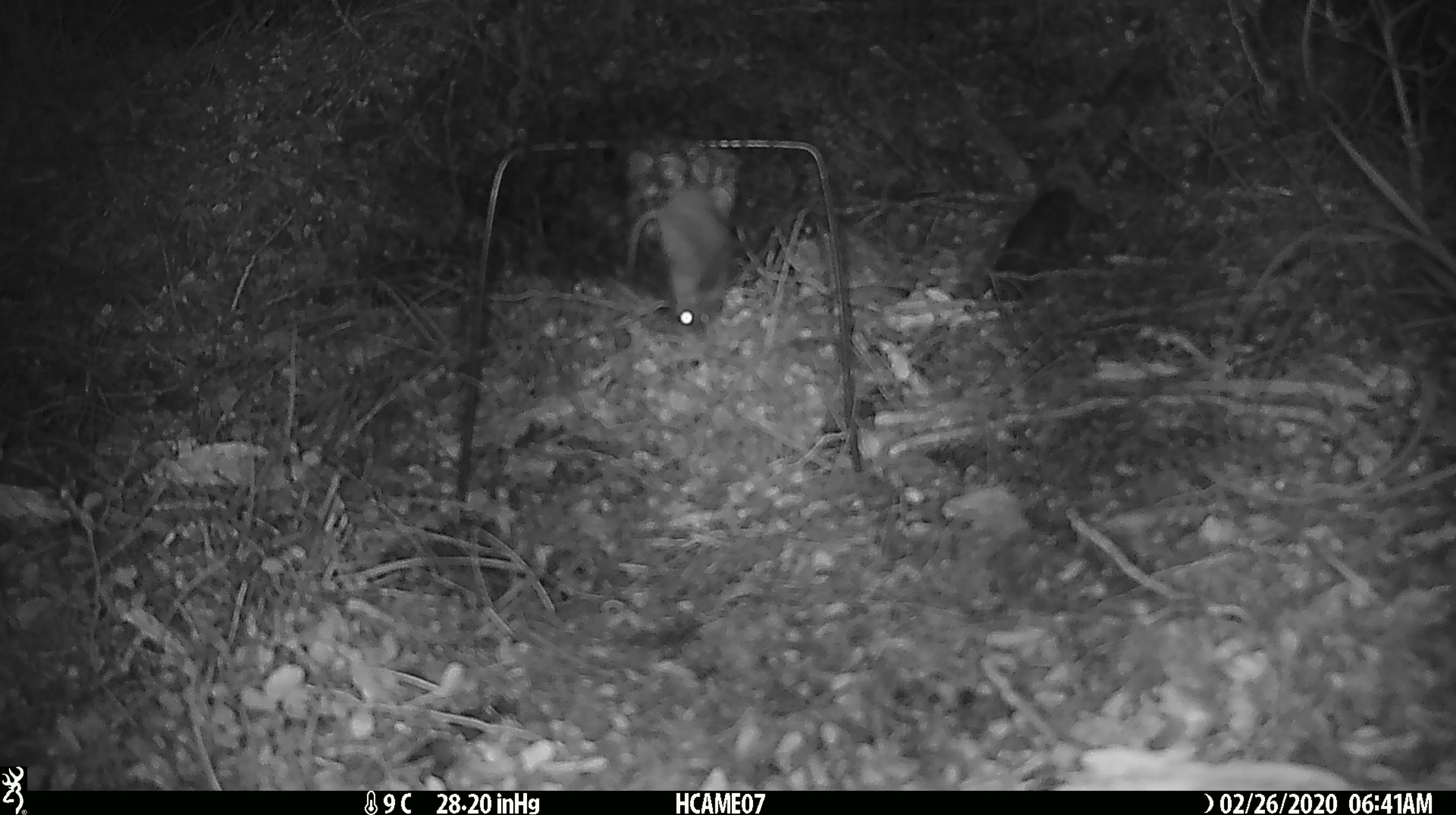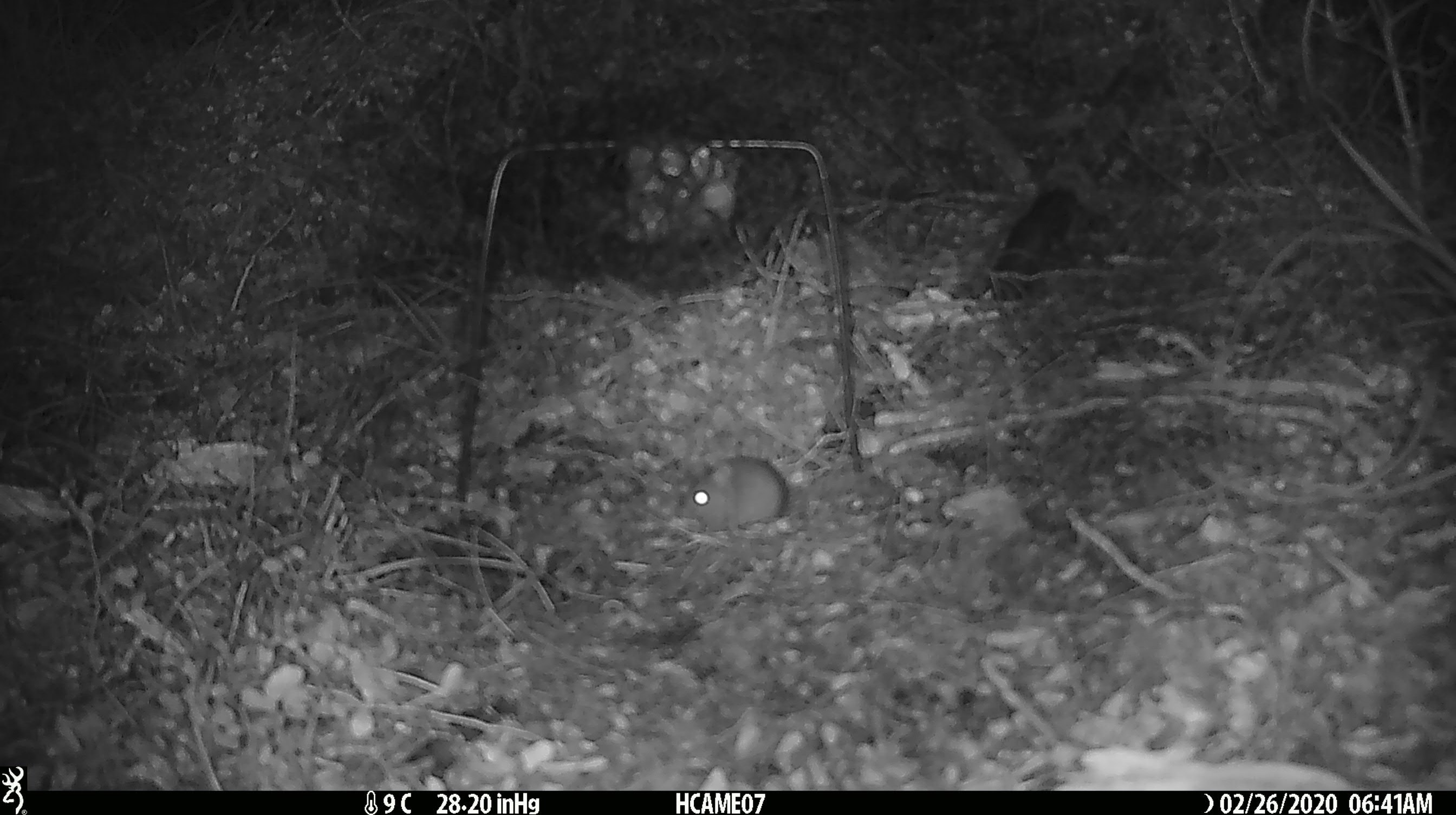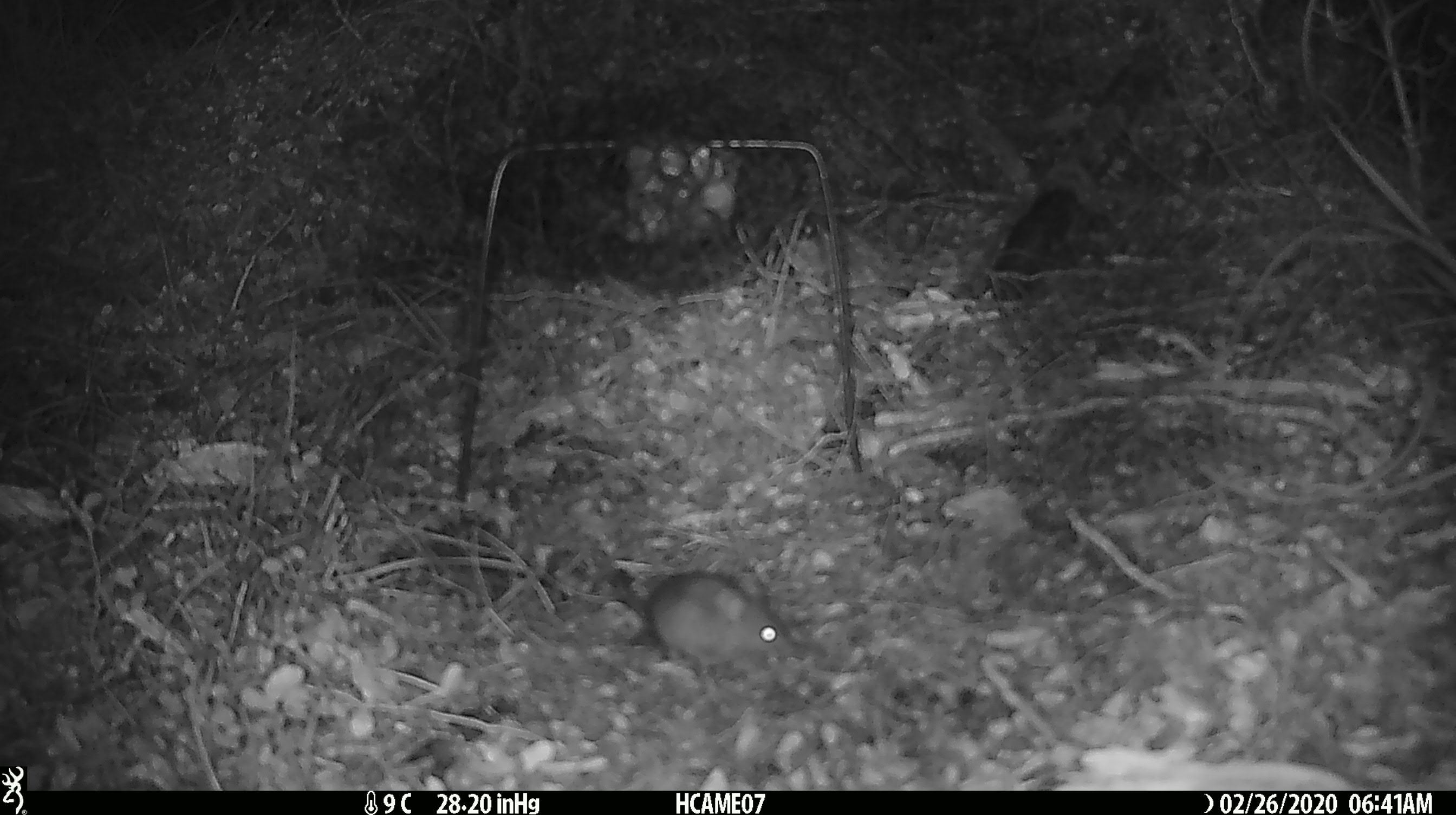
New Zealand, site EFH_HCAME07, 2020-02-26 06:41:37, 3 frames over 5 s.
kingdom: Animalia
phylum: Chordata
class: Mammalia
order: Rodentia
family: Muridae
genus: Mus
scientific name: Mus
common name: mouse